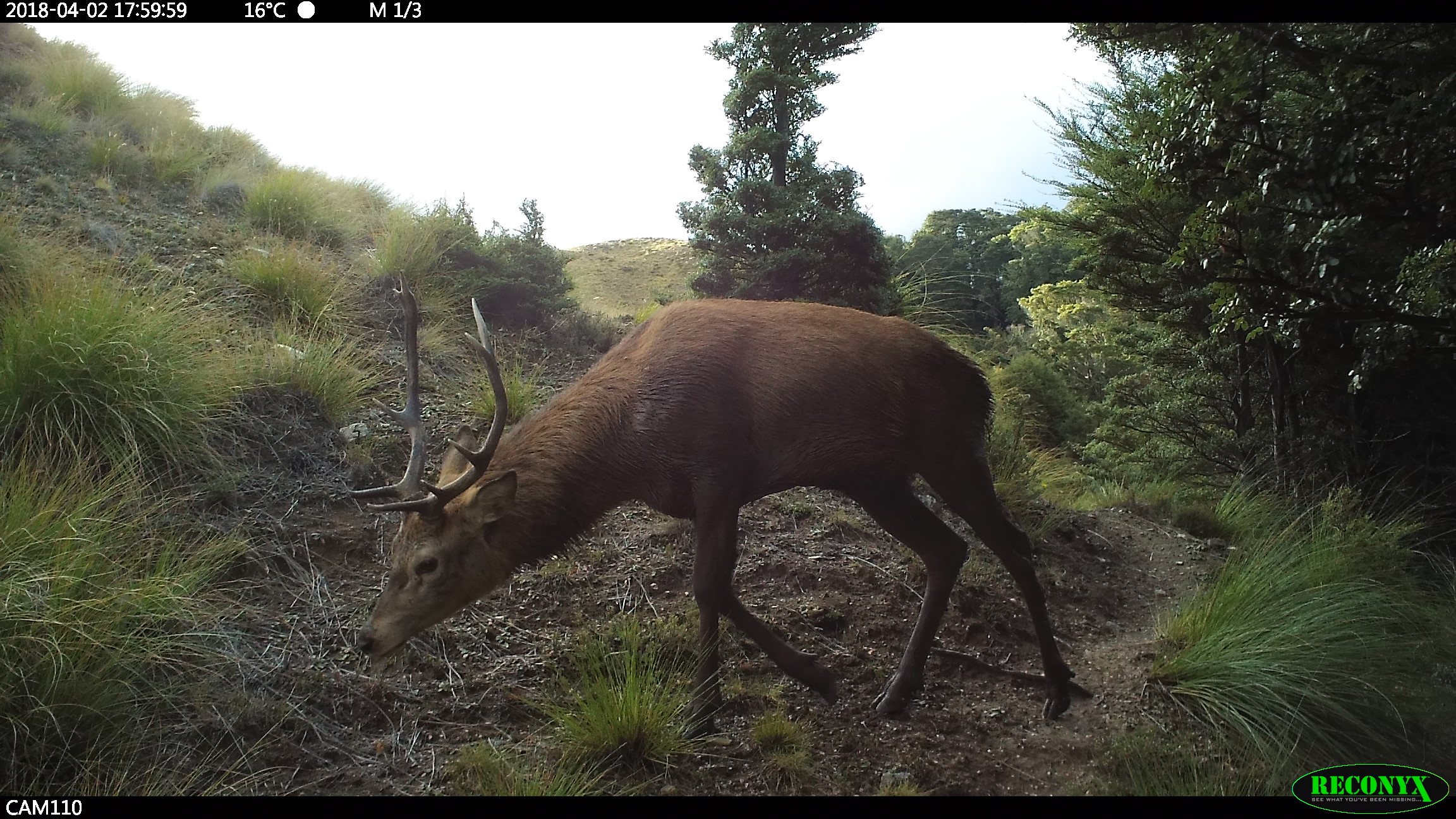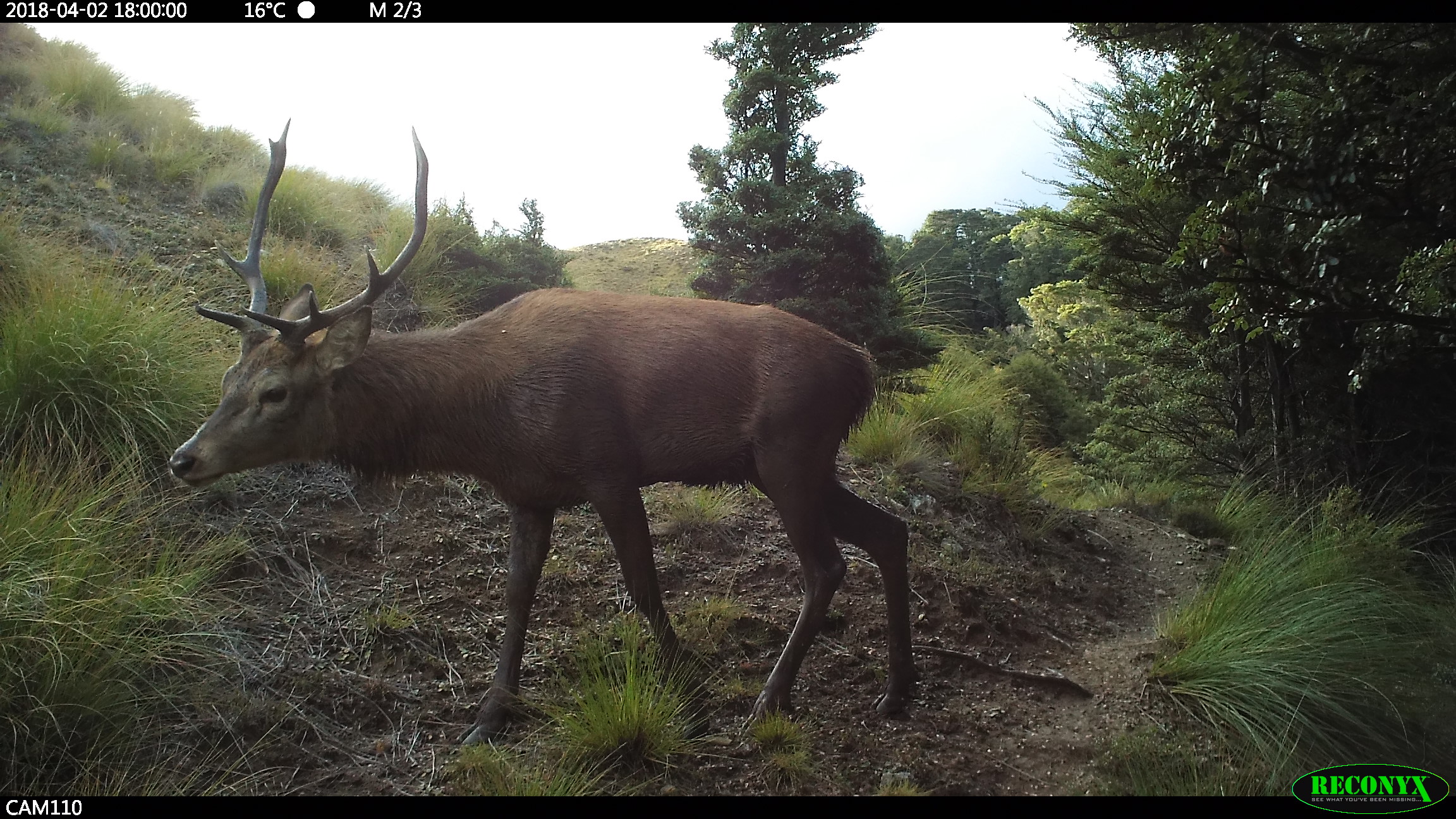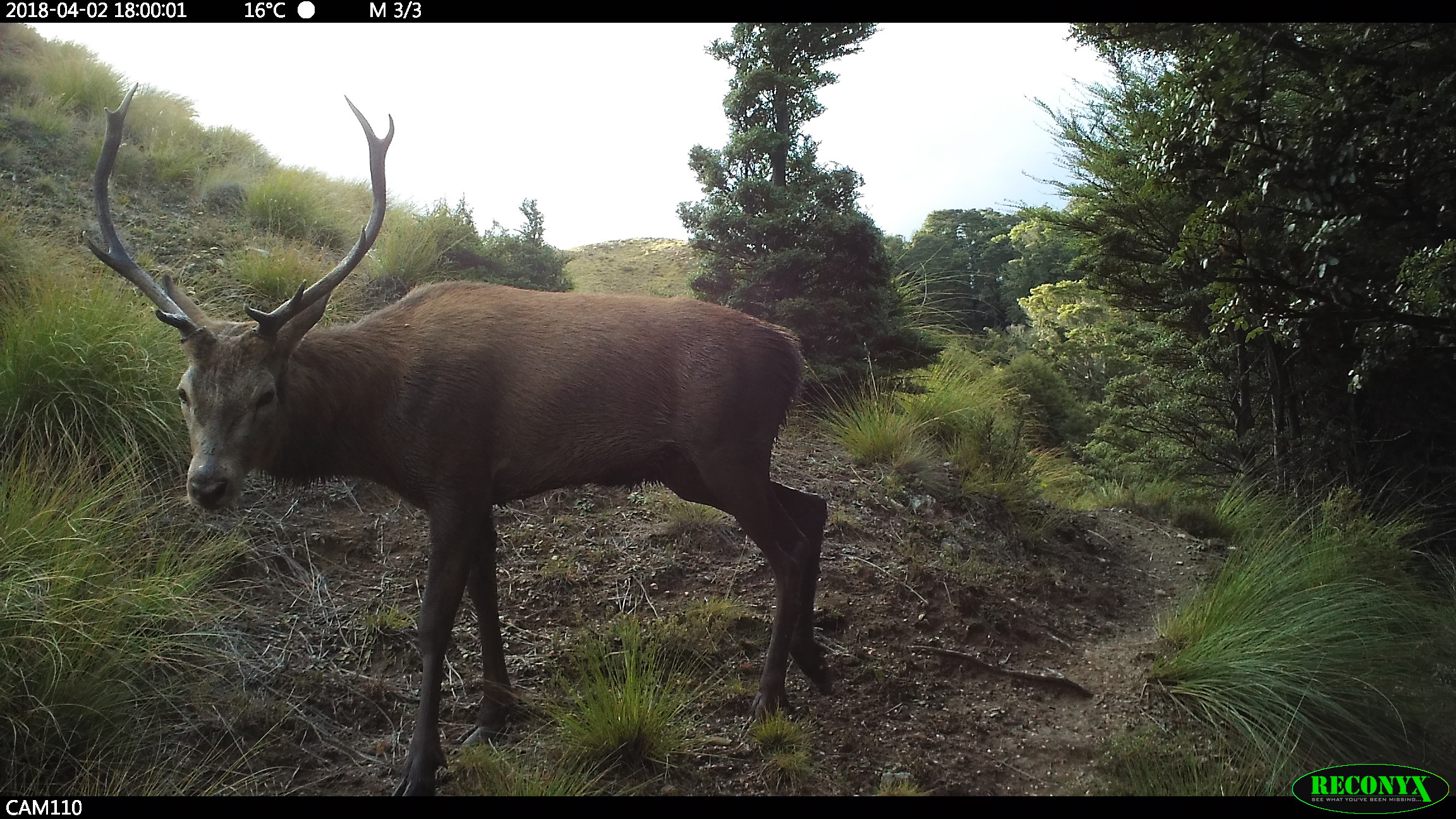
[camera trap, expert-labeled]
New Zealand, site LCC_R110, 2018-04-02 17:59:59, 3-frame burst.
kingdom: Animalia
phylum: Chordata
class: Mammalia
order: Artiodactyla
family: Cervidae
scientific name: Cervidae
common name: deer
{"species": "deer (Cervidae)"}